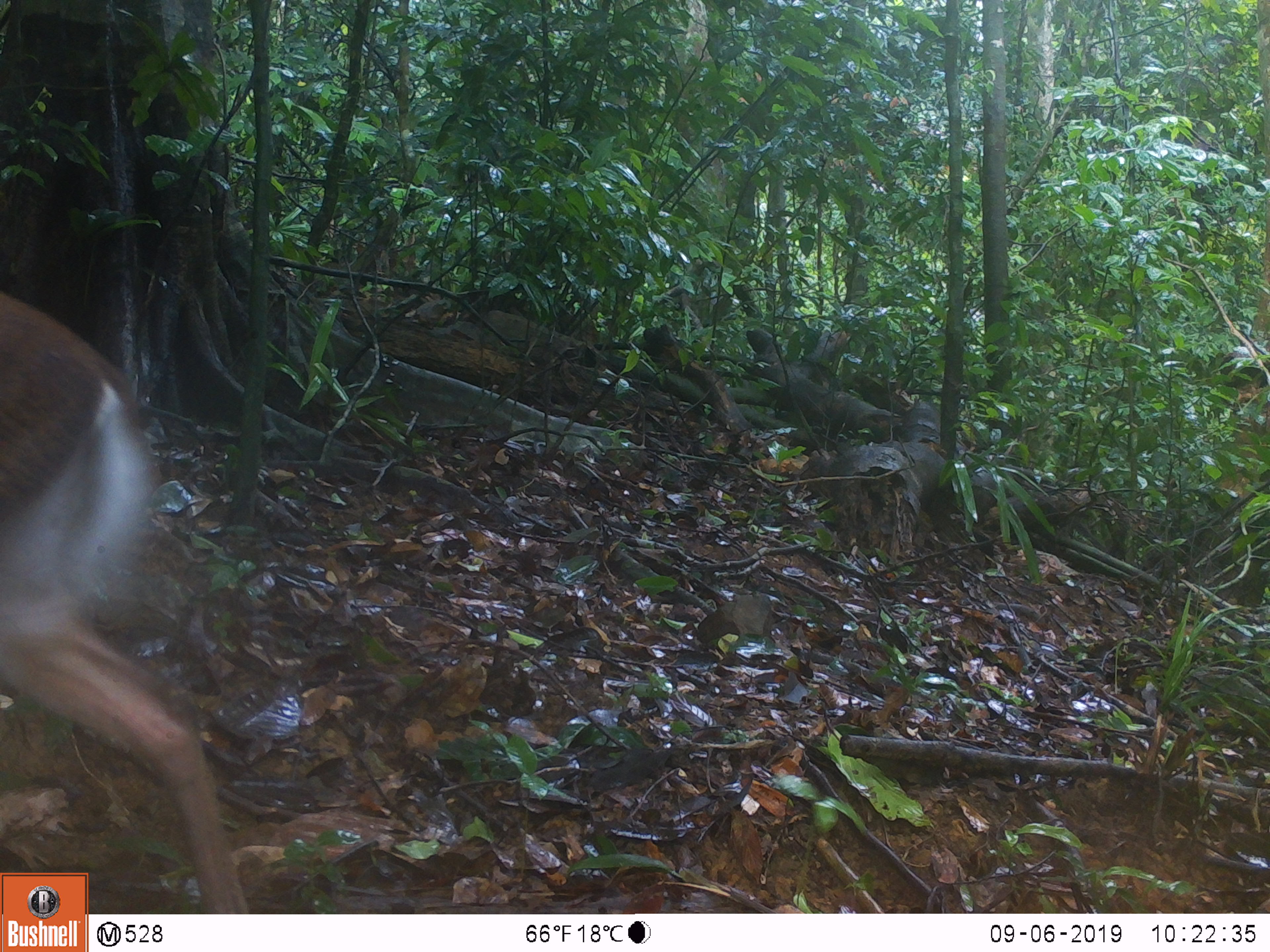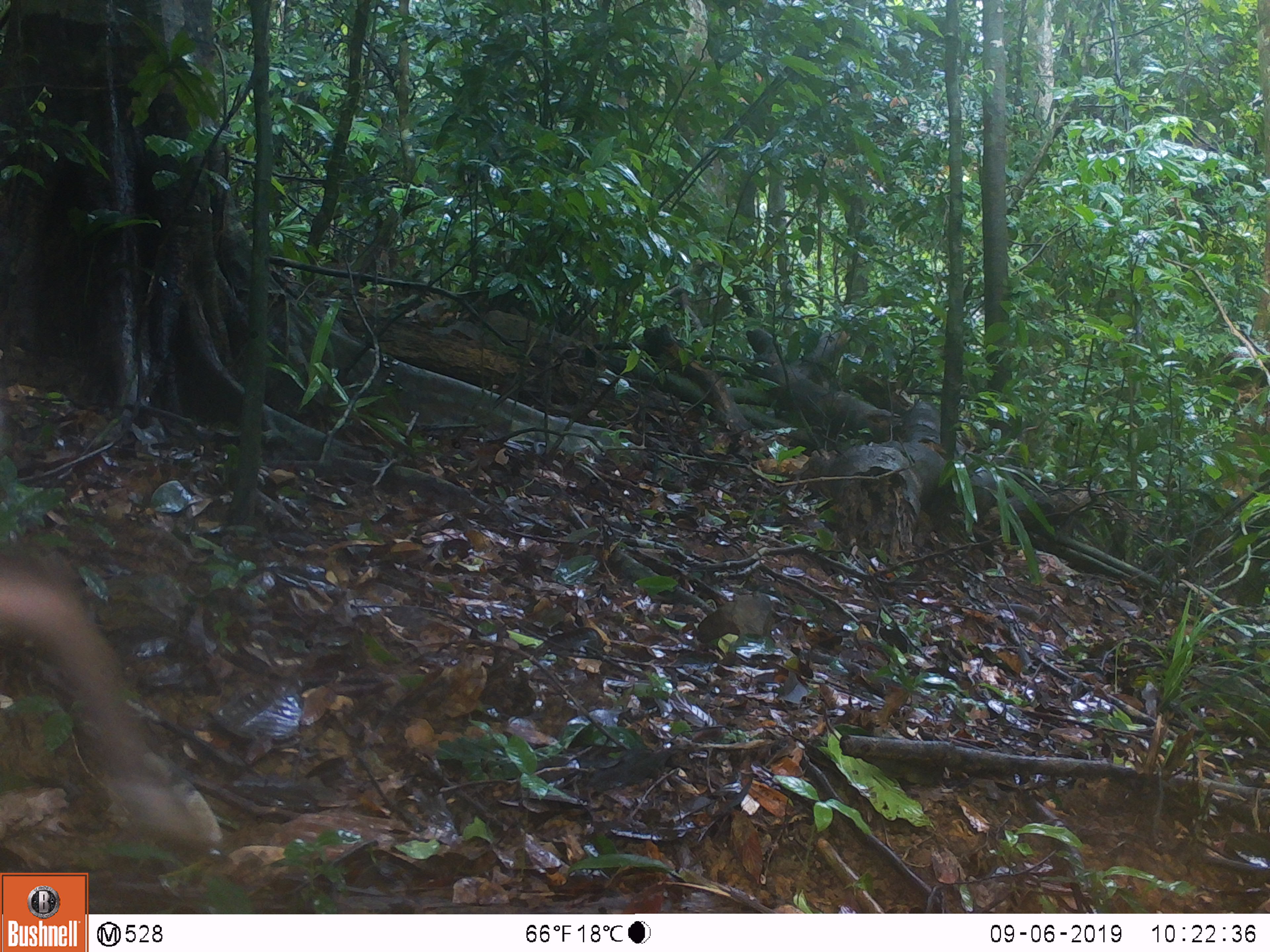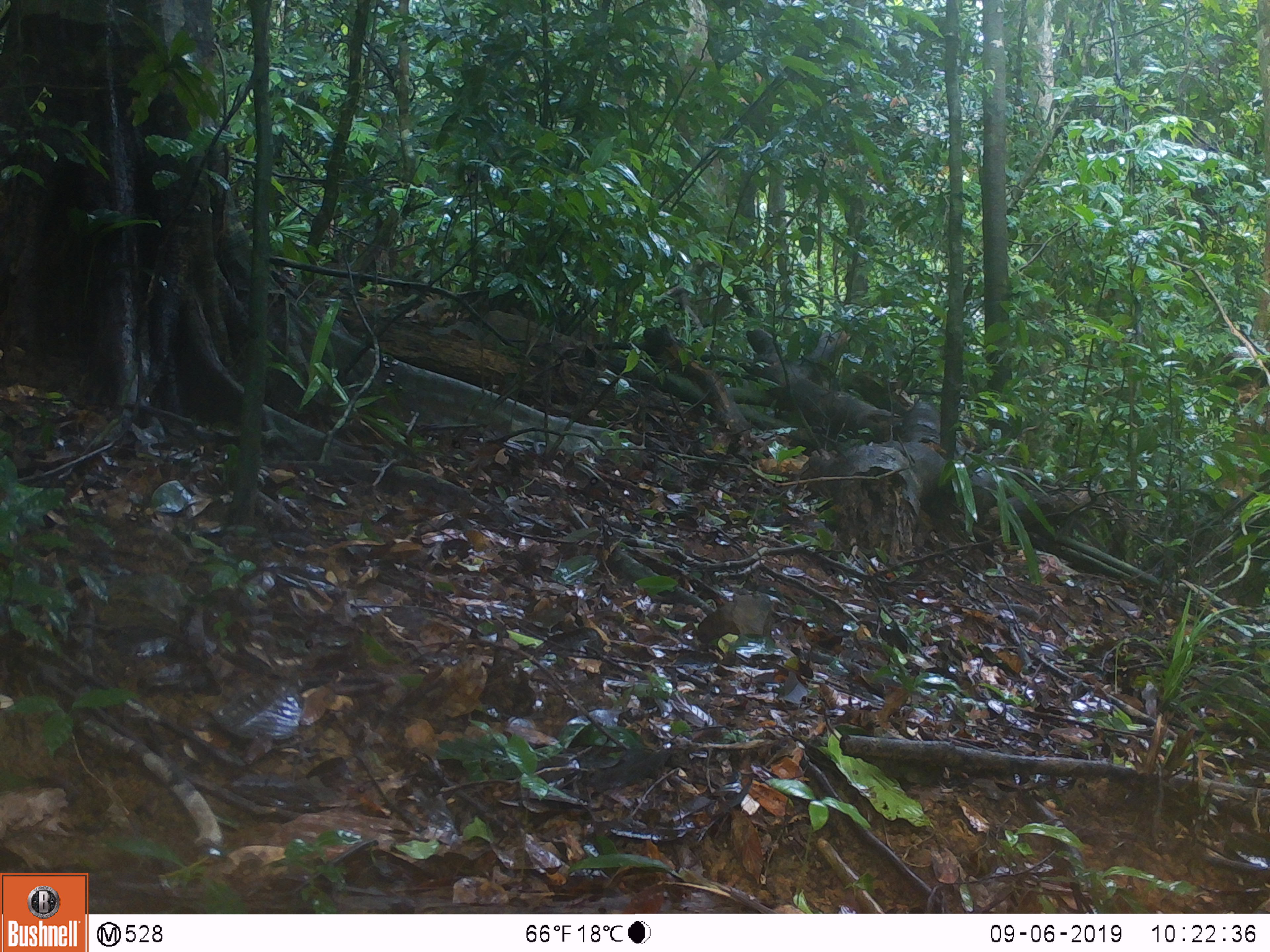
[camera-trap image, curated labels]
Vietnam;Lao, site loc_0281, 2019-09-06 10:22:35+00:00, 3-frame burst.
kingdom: Animalia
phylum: Chordata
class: Mammalia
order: Artiodactyla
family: Cervidae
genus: Muntiacus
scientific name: Muntiacus rooseveltorum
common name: roosevelt's muntjac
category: roosevelts muntjac group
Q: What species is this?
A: Roosevelts muntjac group (roosevelt's muntjac) (Muntiacus rooseveltorum).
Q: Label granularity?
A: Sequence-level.